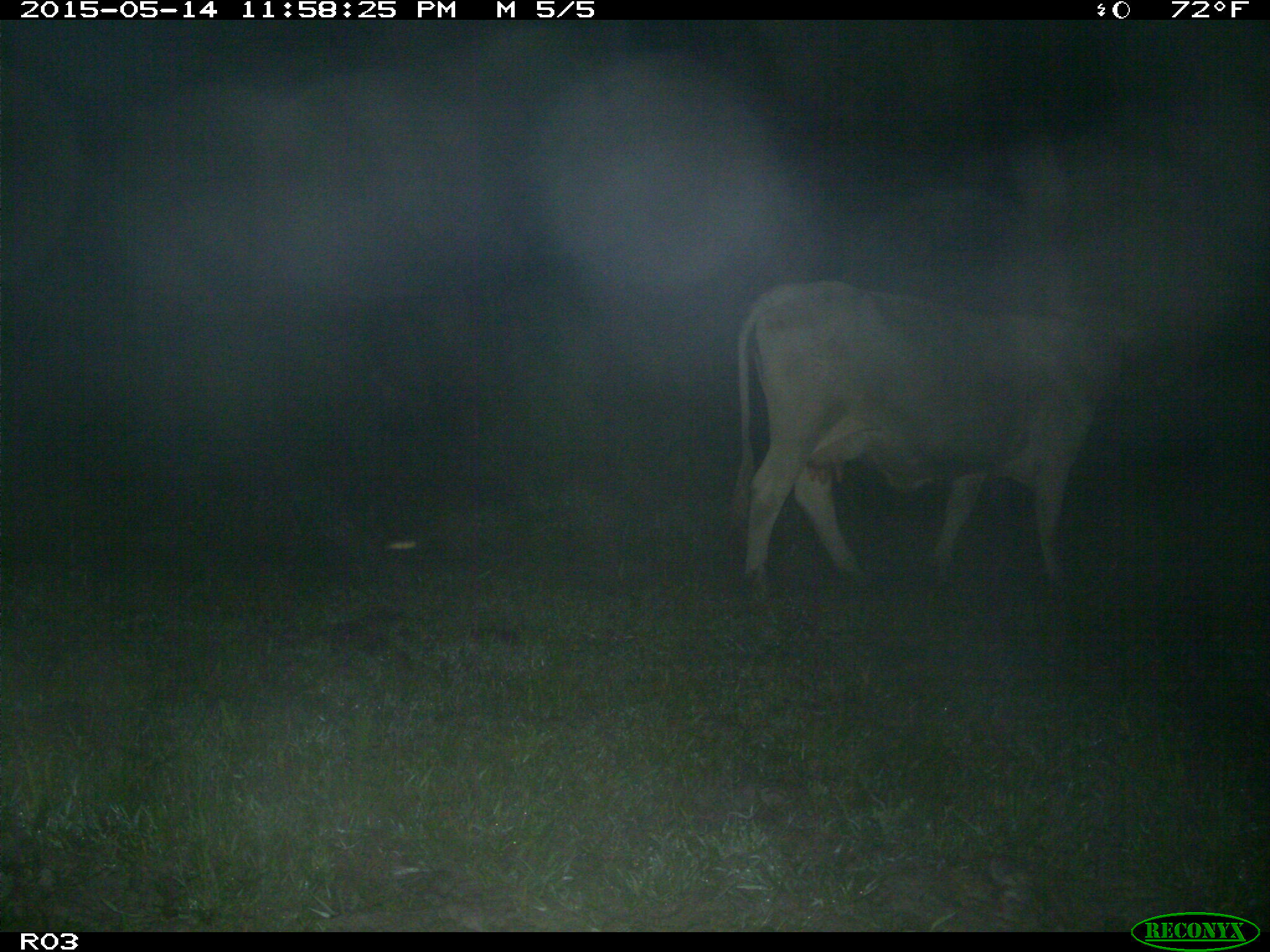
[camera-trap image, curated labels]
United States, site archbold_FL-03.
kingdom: Animalia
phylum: Chordata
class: Mammalia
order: Artiodactyla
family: Bovidae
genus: Bos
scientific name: Bos taurus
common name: domestic cow